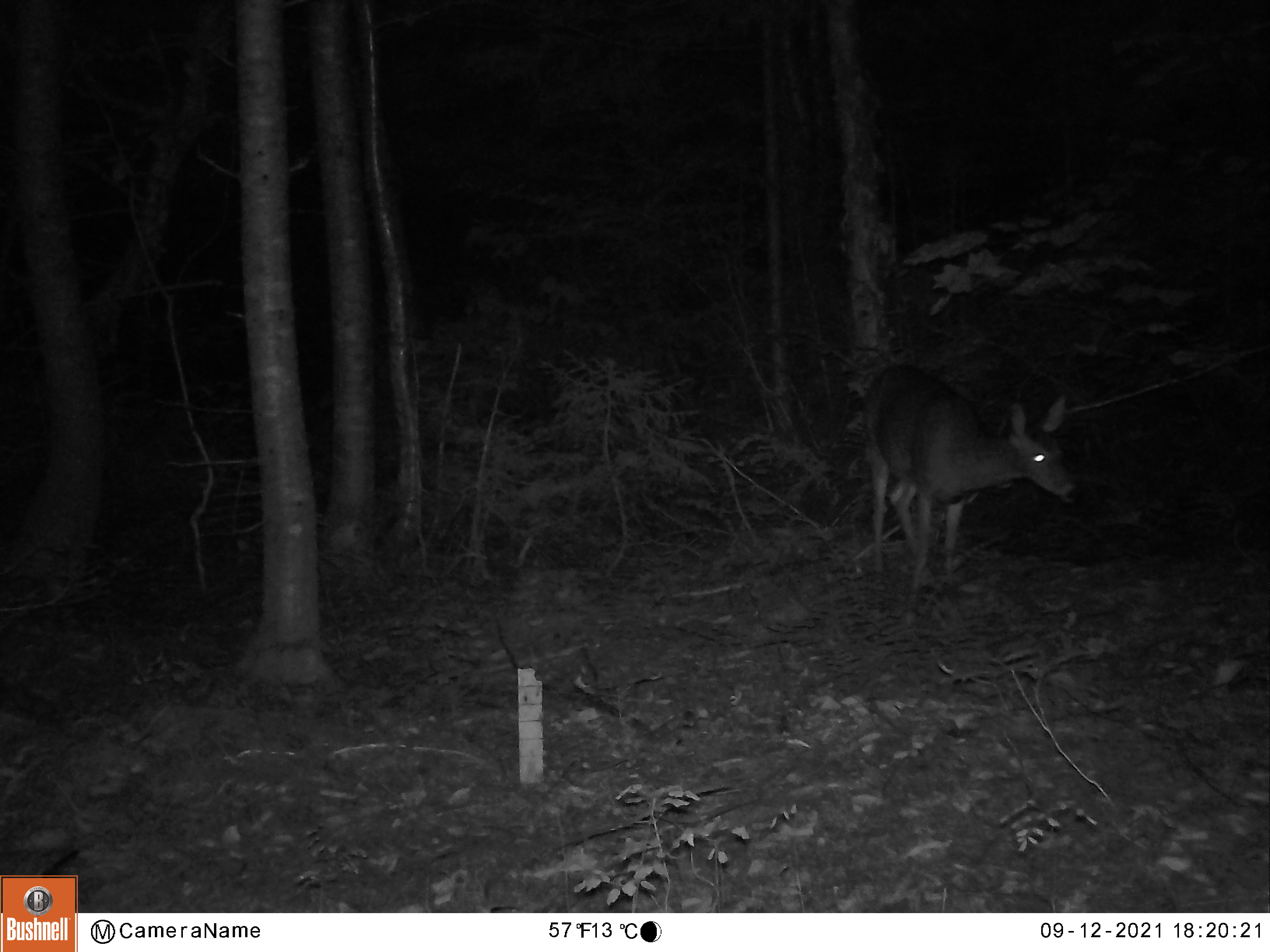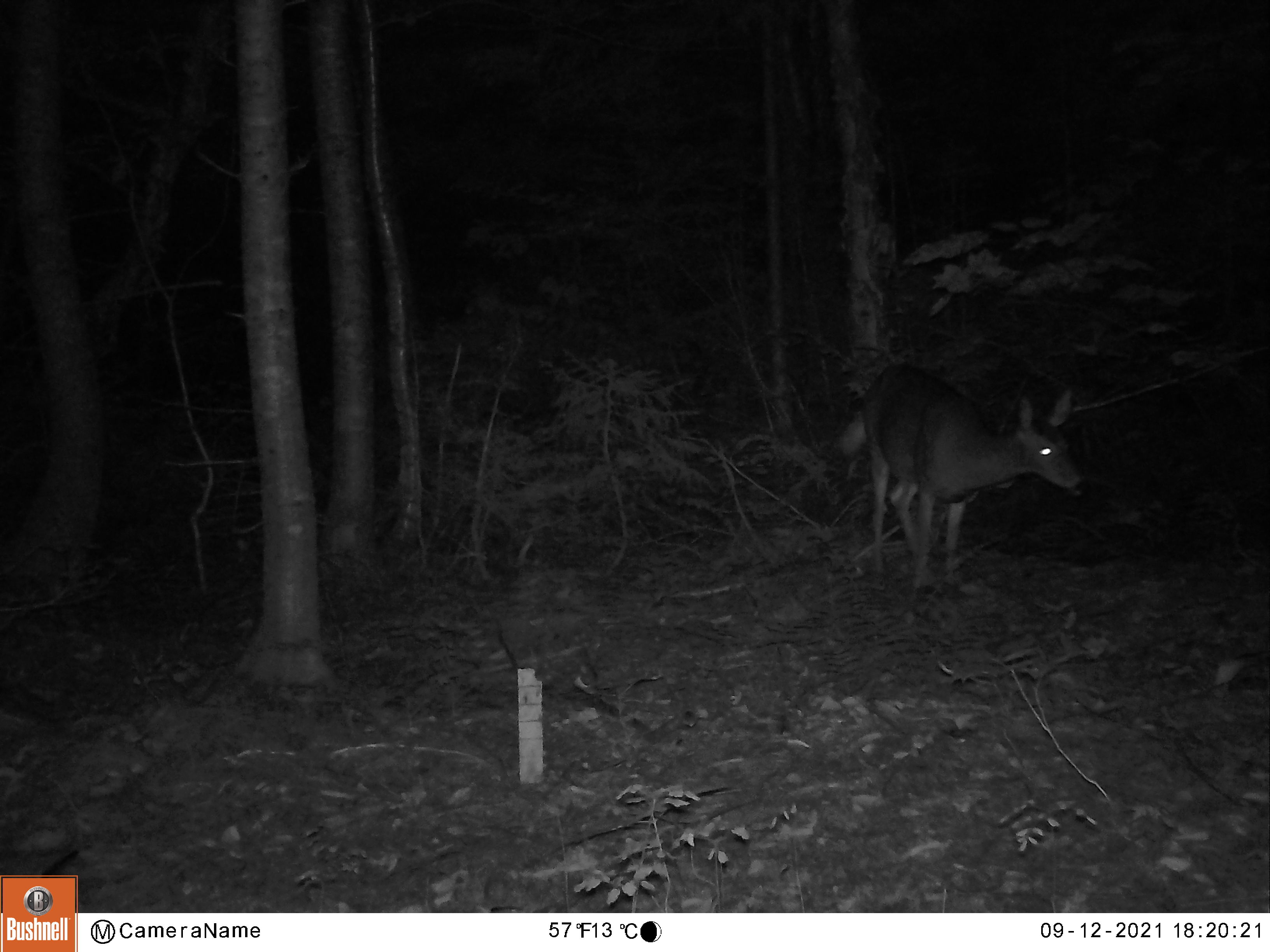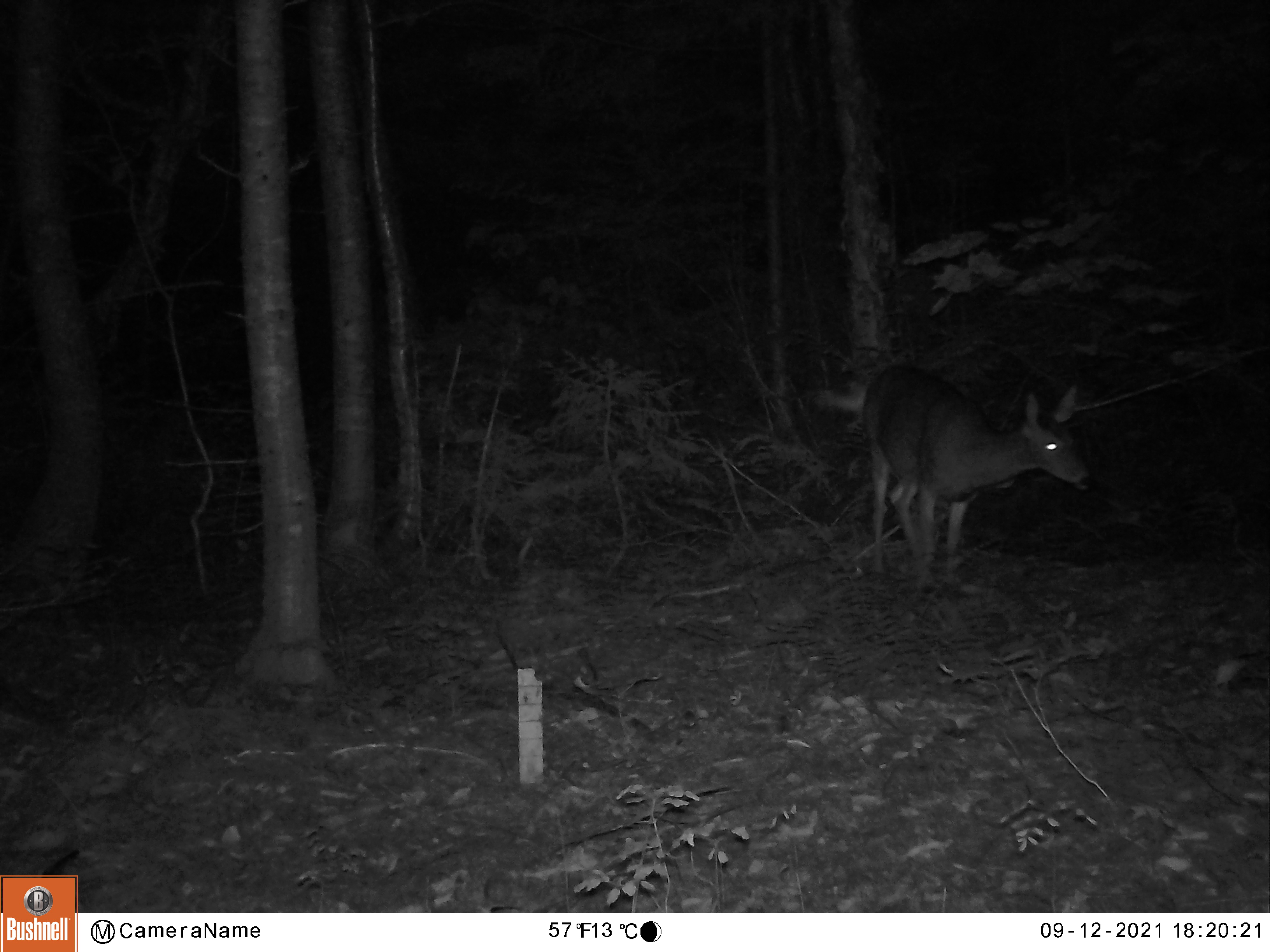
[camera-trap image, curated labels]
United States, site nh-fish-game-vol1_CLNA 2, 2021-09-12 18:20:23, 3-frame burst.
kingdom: Animalia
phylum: Chordata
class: Mammalia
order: Artiodactyla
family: Cervidae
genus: Odocoileus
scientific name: Odocoileus virginianus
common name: white-tailed deer